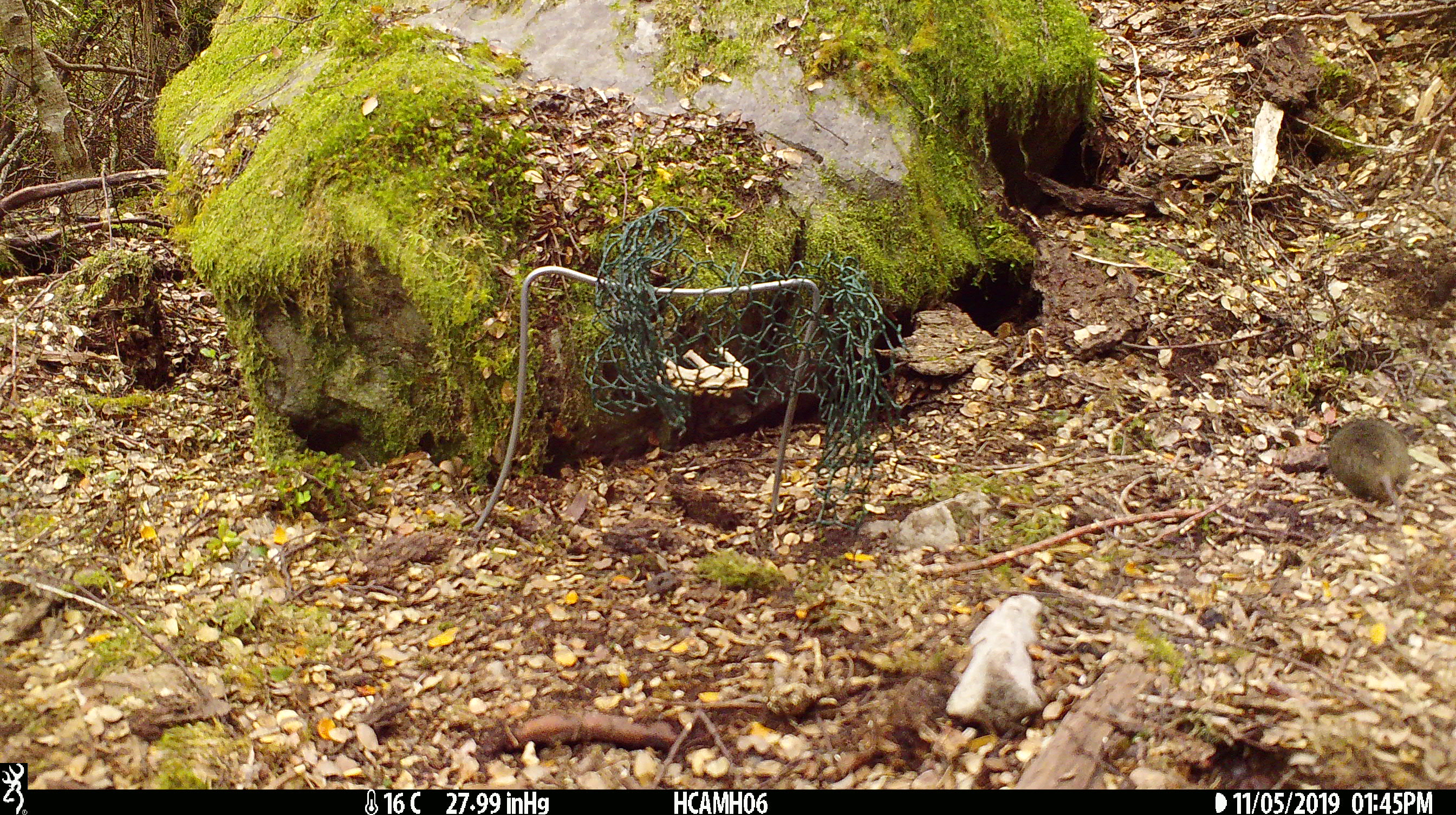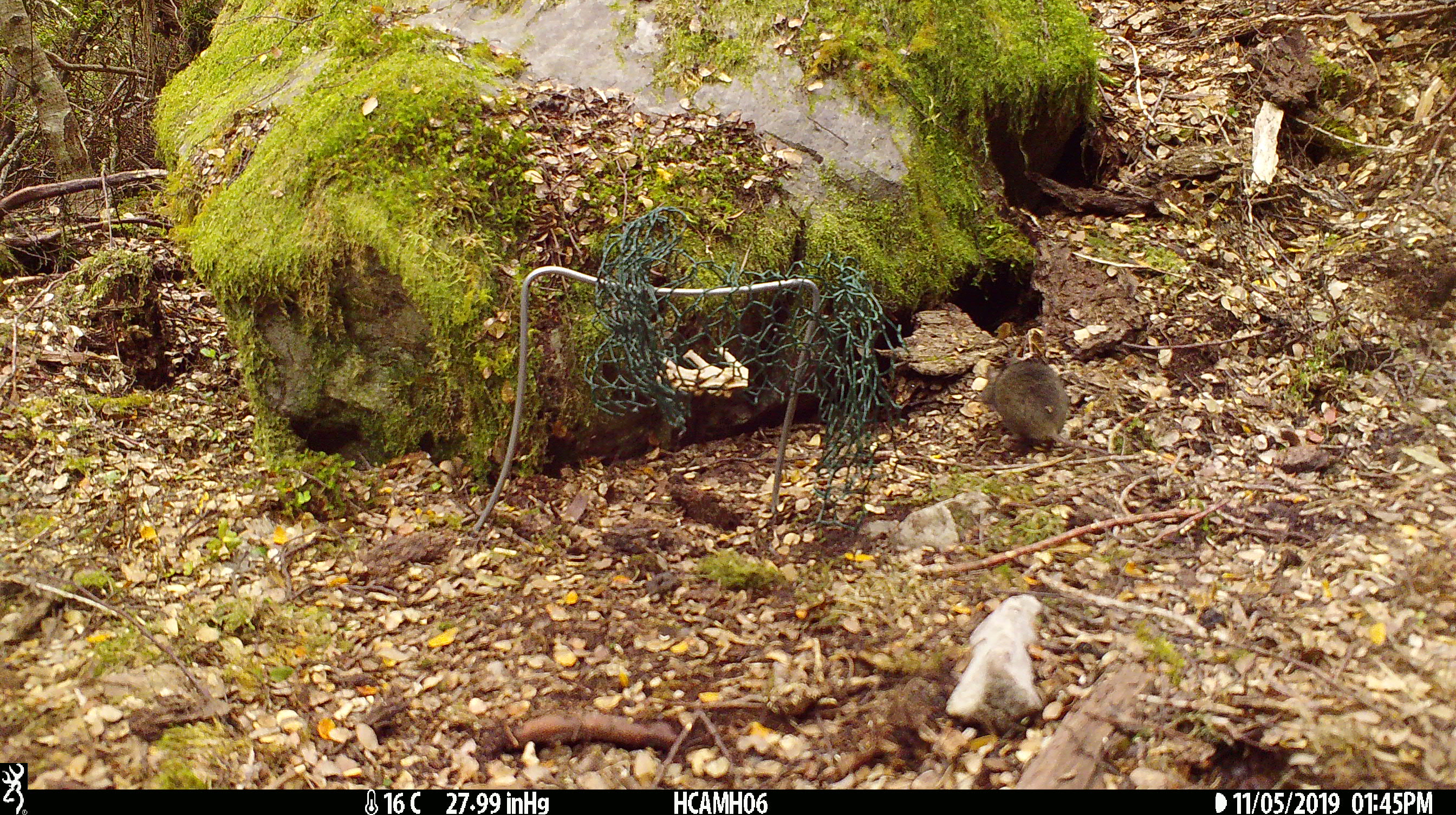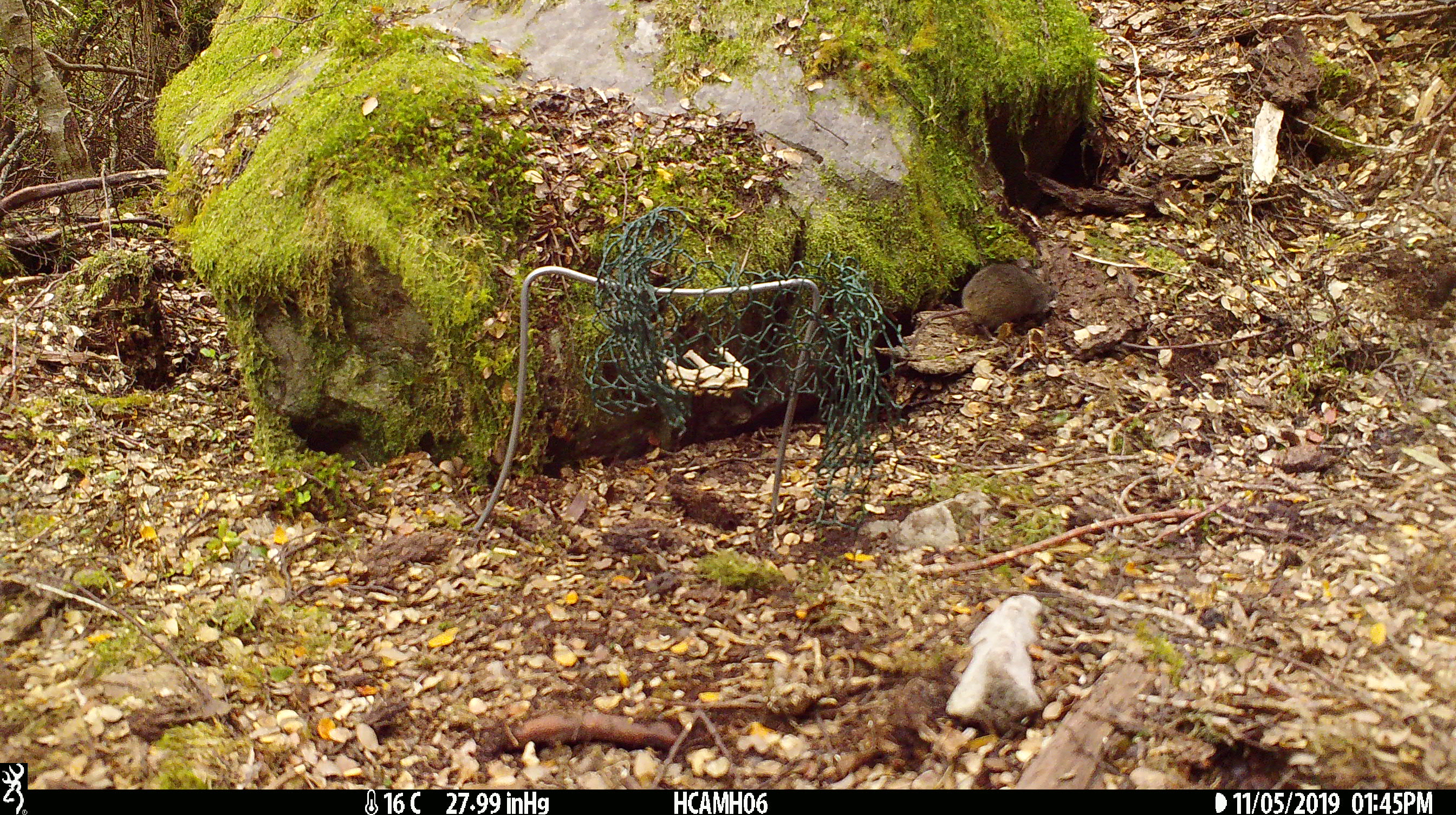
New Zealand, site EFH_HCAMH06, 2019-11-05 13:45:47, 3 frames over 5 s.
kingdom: Animalia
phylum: Chordata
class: Mammalia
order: Rodentia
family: Muridae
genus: Mus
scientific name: Mus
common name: mouse